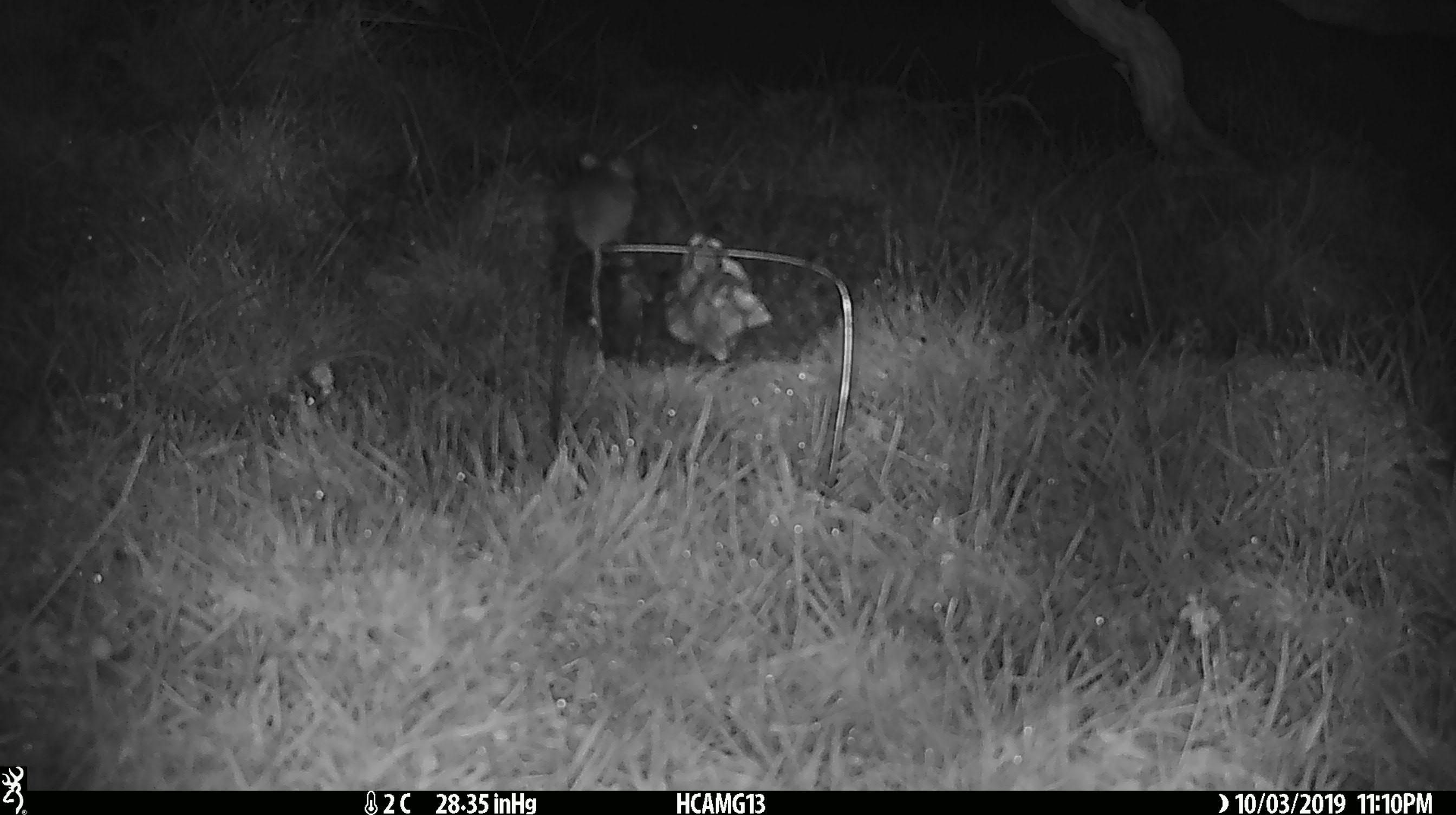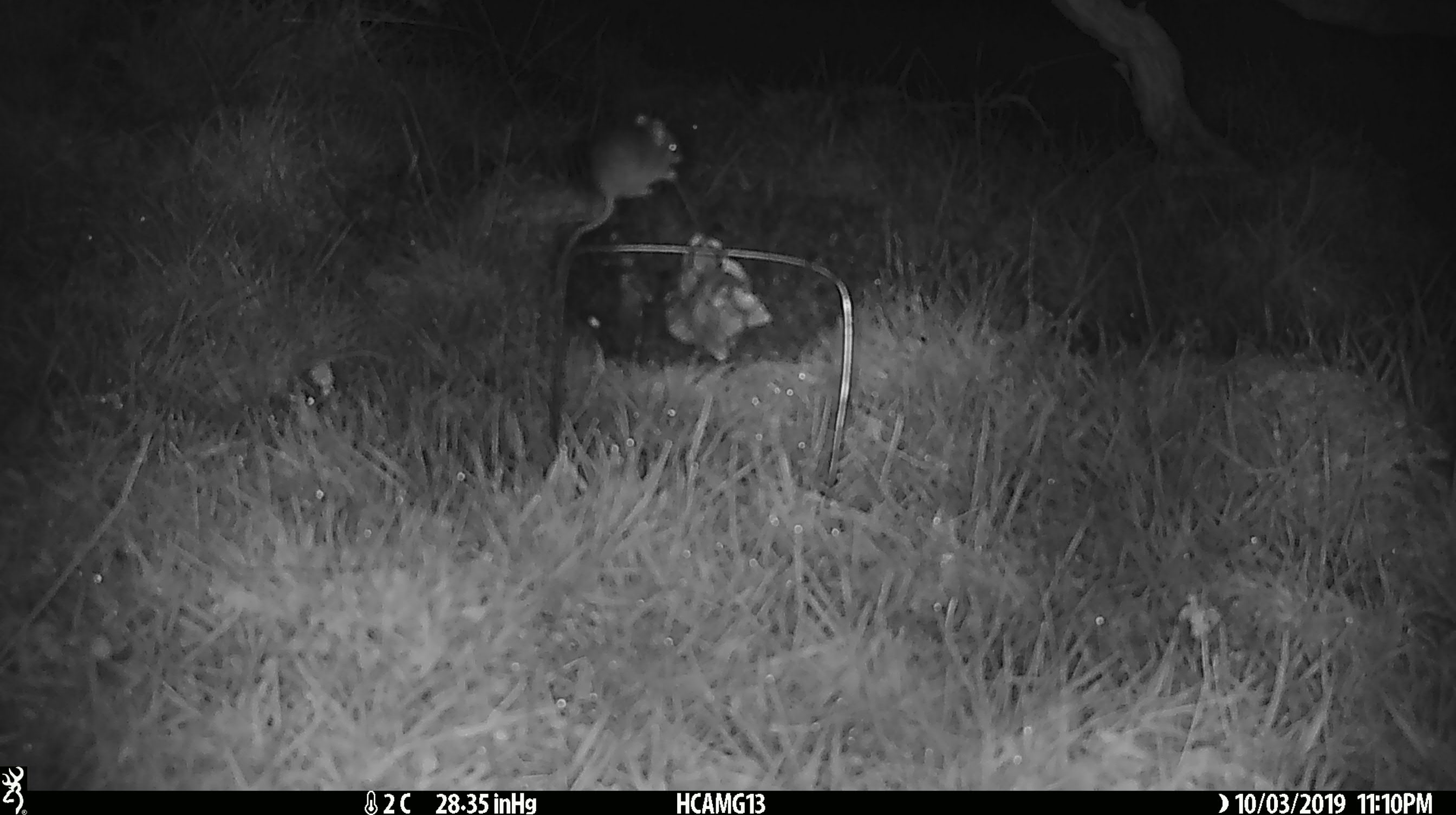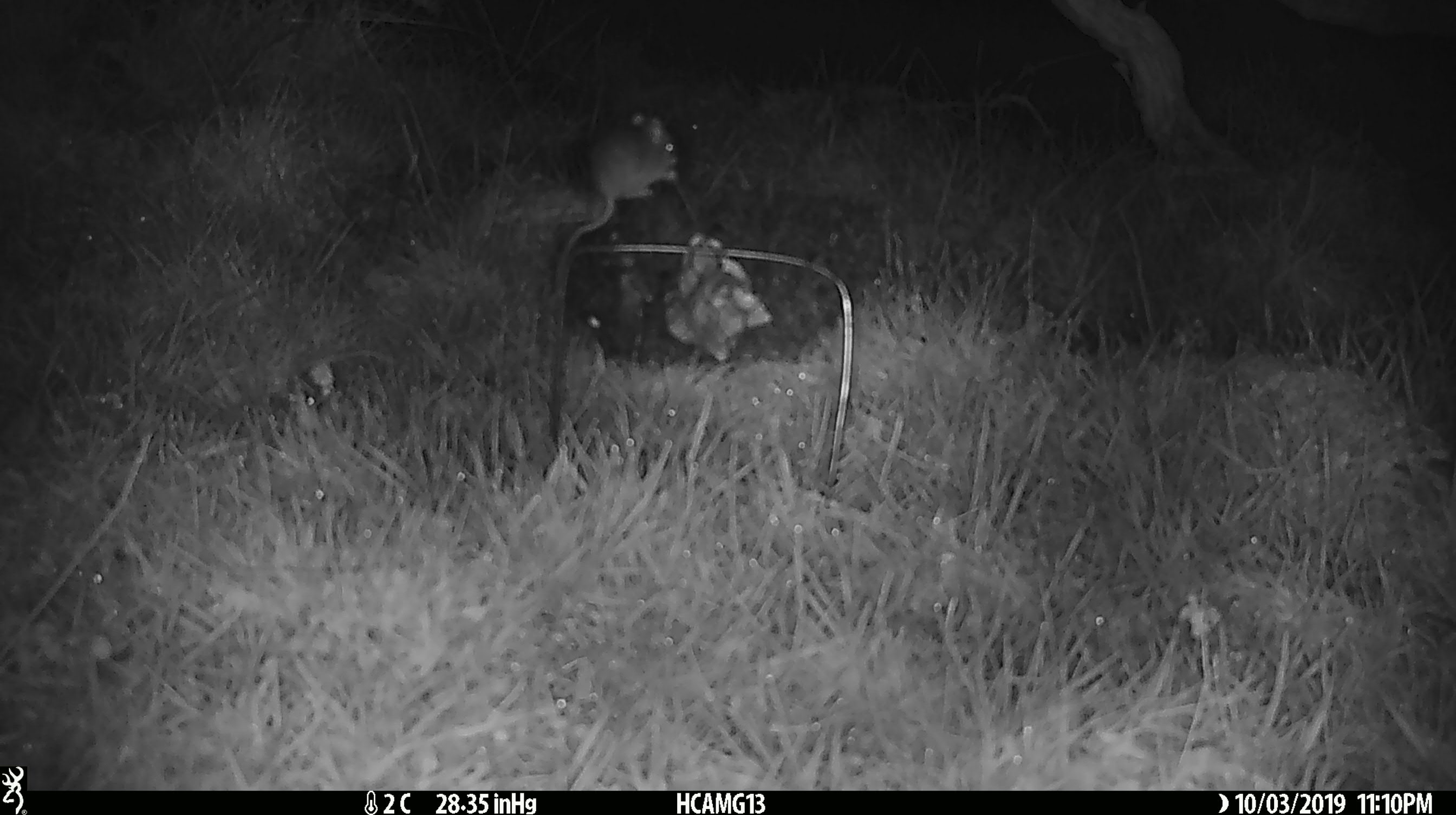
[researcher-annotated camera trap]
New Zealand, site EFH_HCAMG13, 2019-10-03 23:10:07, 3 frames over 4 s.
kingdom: Animalia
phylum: Chordata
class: Mammalia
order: Rodentia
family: Muridae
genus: Mus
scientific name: Mus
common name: mouse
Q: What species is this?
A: Mouse (Mus).